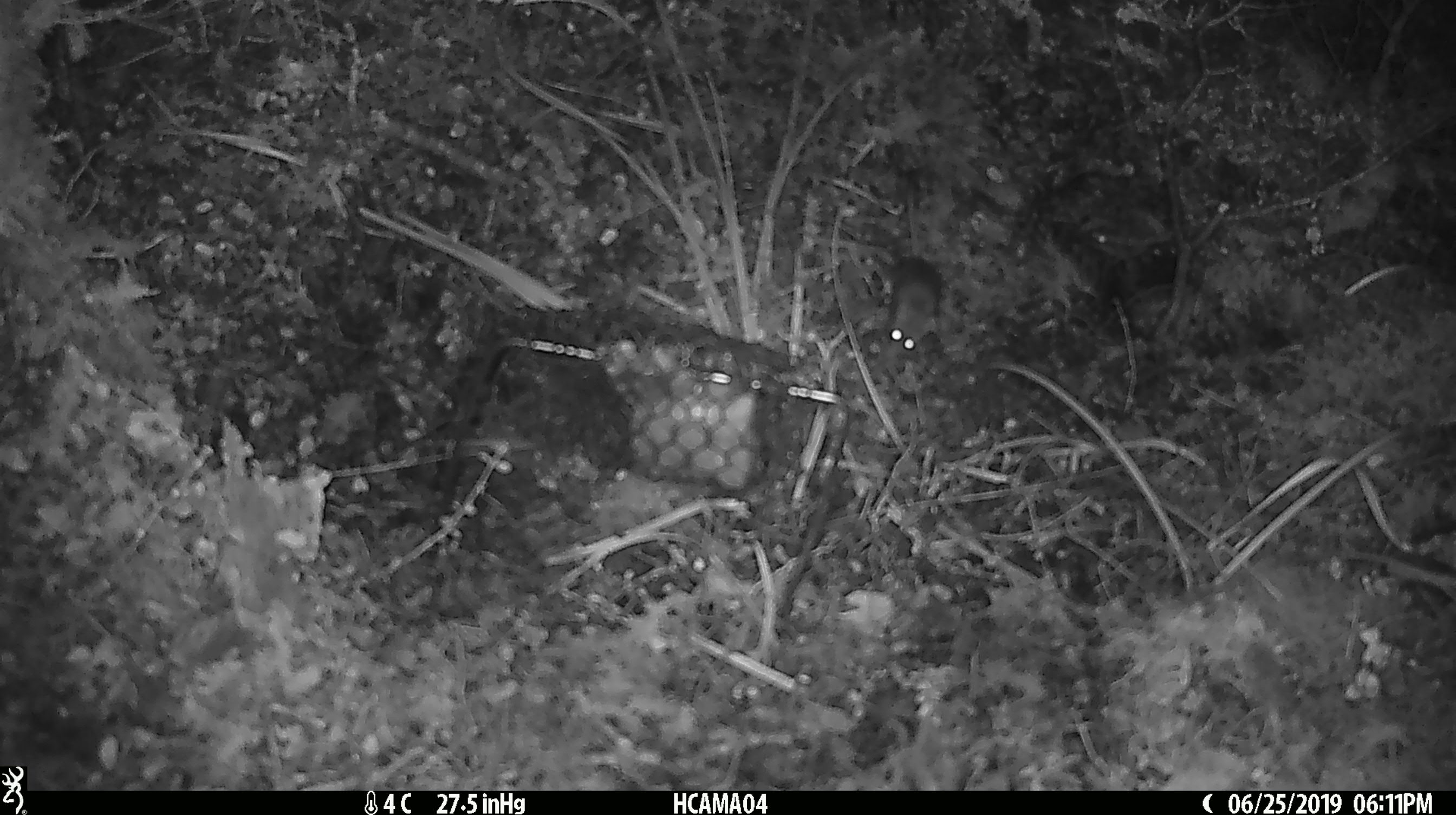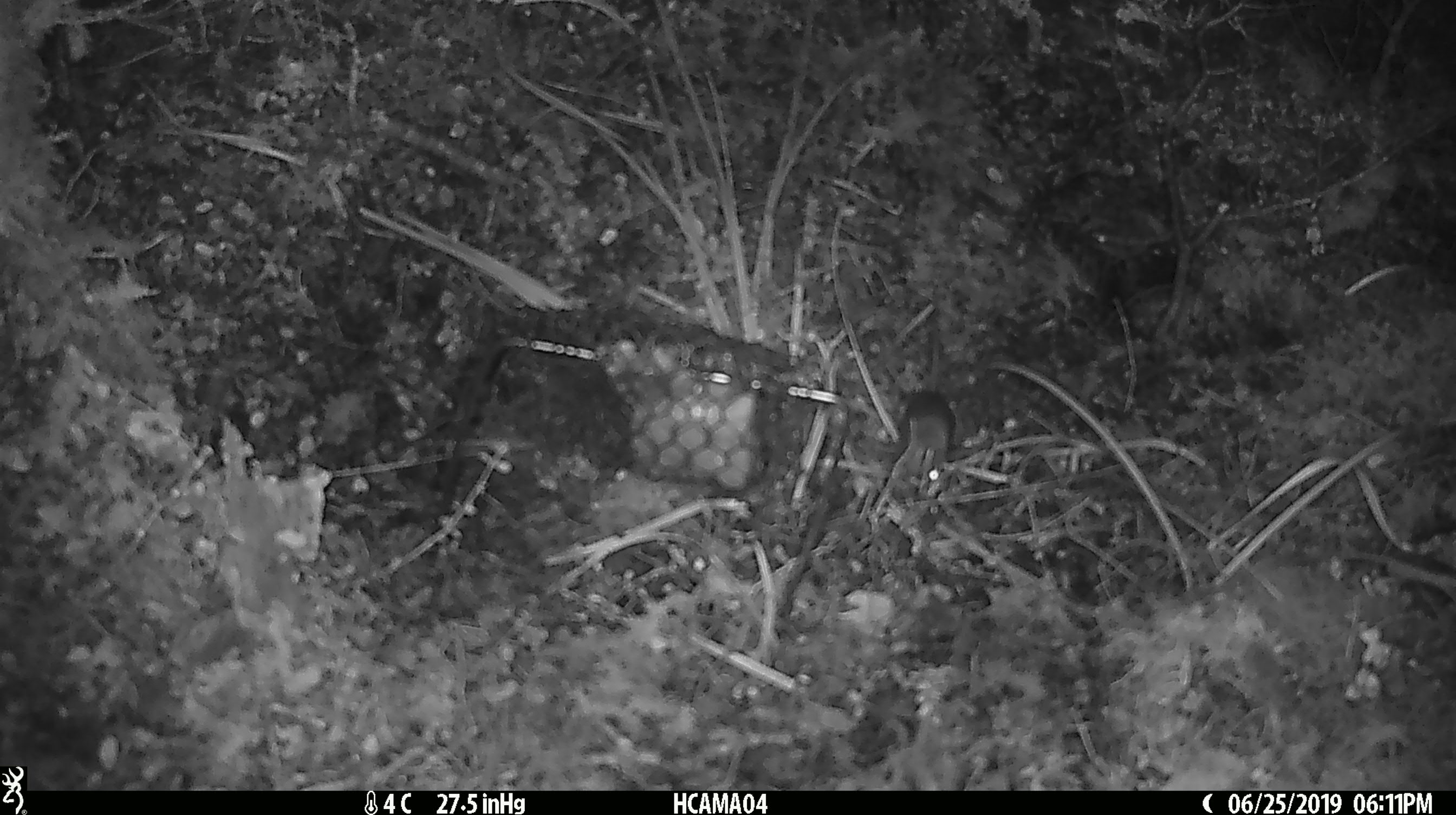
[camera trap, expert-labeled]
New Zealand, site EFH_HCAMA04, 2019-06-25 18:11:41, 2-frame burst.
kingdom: Animalia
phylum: Chordata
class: Mammalia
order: Rodentia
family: Muridae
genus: Mus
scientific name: Mus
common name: mouse